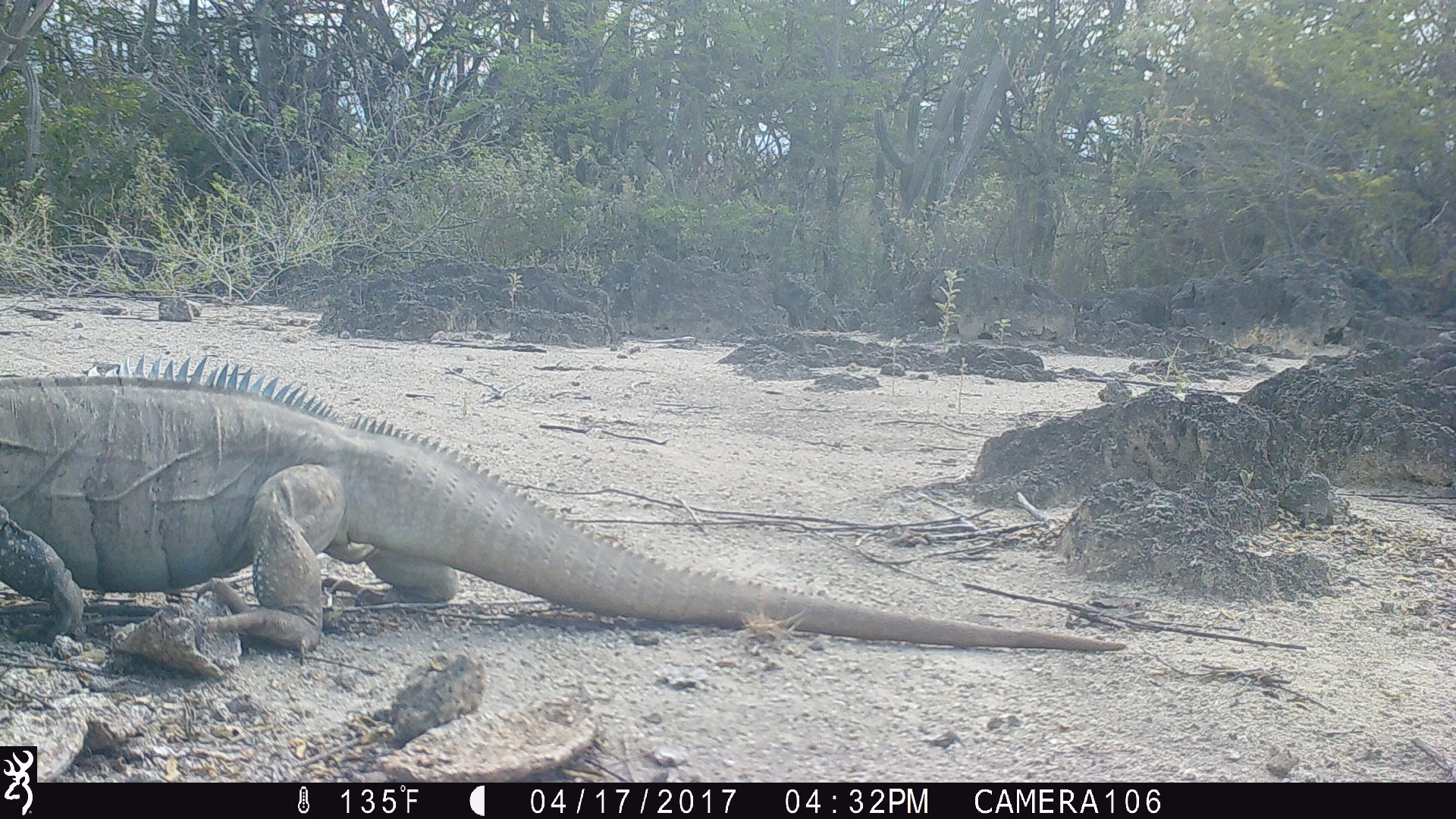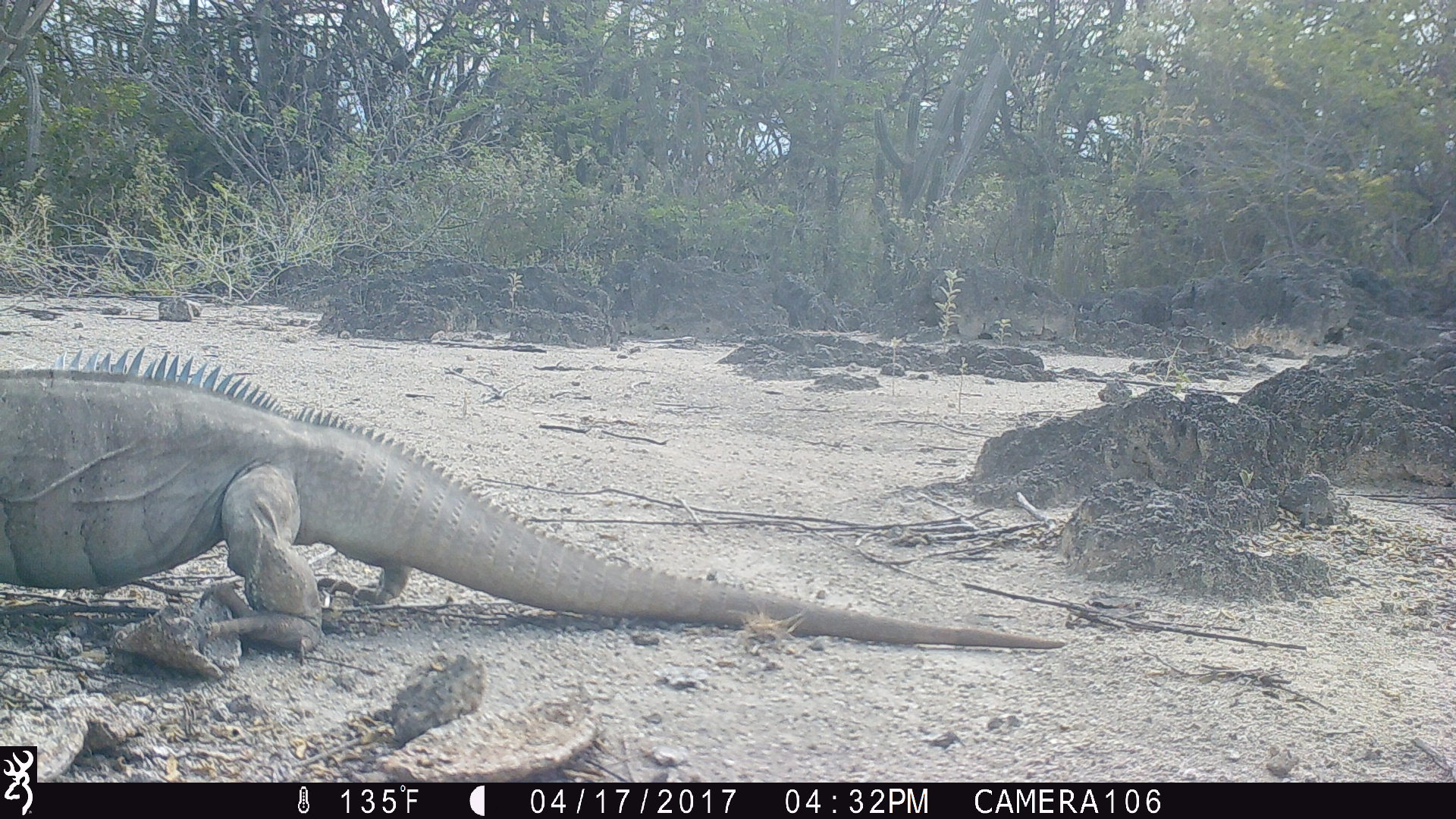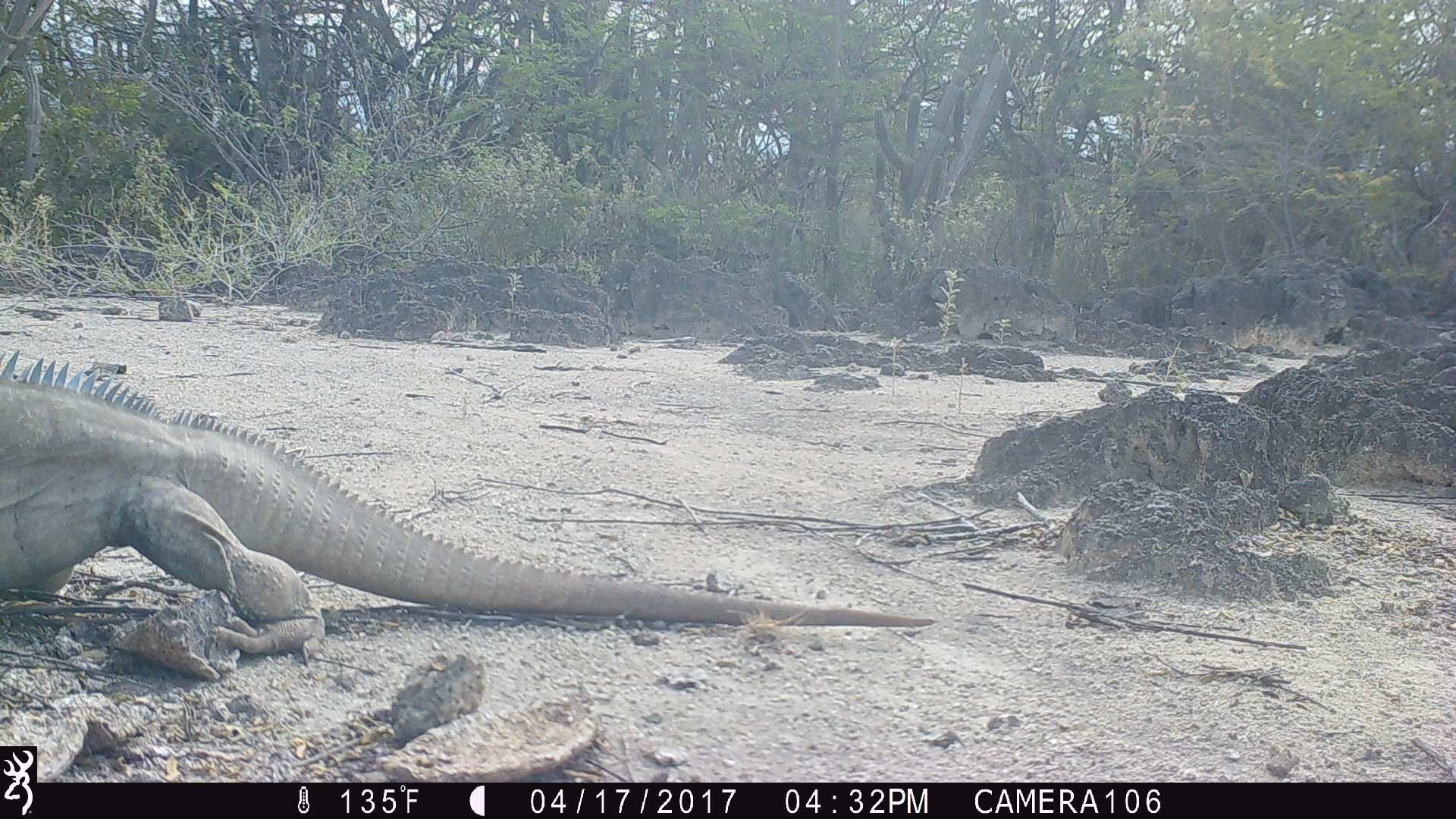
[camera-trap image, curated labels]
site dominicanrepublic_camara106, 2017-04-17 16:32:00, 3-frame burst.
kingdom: Animalia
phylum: Chordata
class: Reptilia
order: Squamata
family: Iguanidae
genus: Iguana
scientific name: Iguana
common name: typical iguanas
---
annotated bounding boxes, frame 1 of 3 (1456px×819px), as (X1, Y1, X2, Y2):
iguana: (0, 356, 1135, 668)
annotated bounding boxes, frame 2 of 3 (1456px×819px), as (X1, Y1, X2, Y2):
iguana: (2, 343, 1080, 655)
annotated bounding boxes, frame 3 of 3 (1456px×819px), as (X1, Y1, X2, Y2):
iguana: (0, 347, 948, 685)